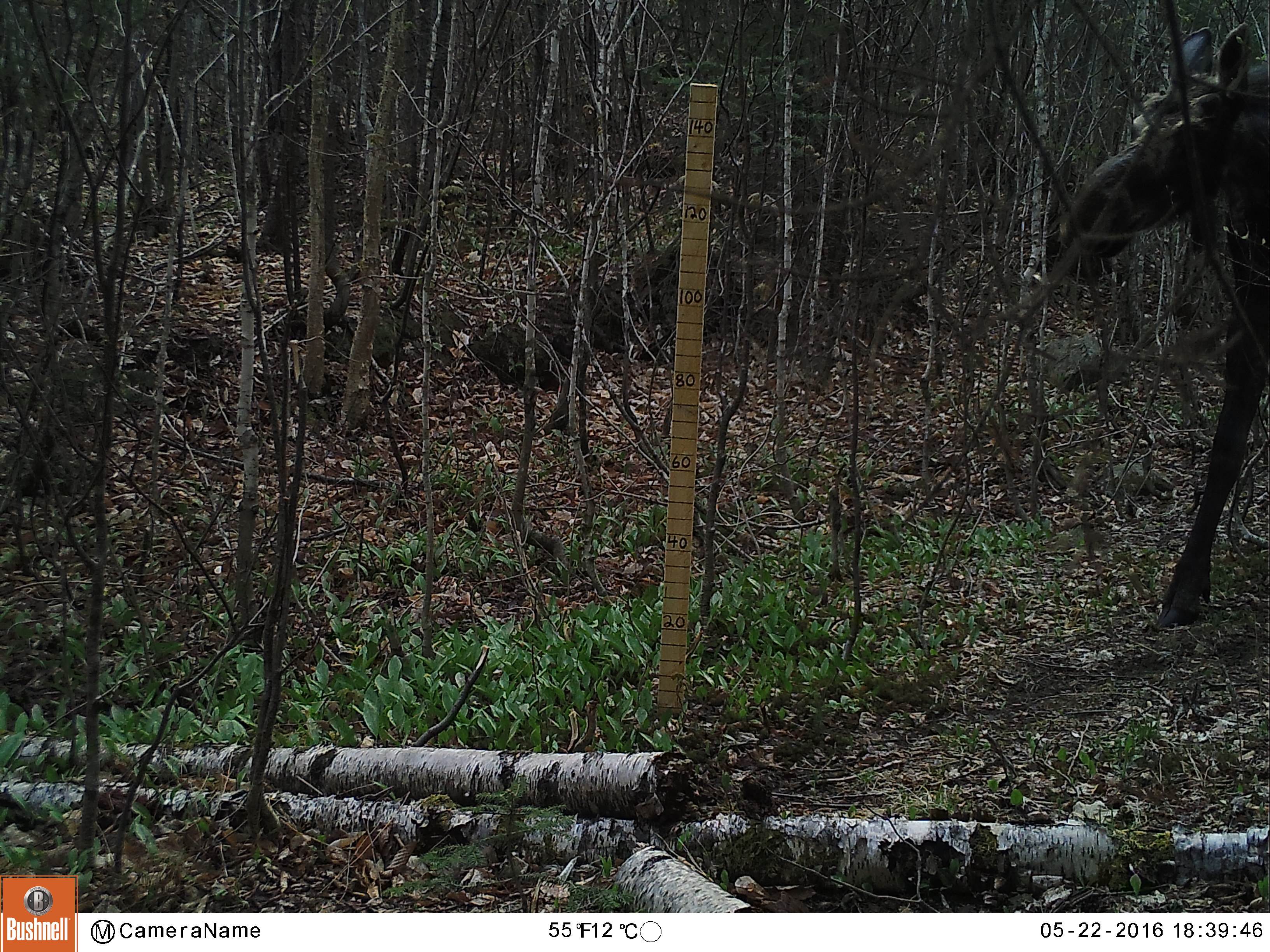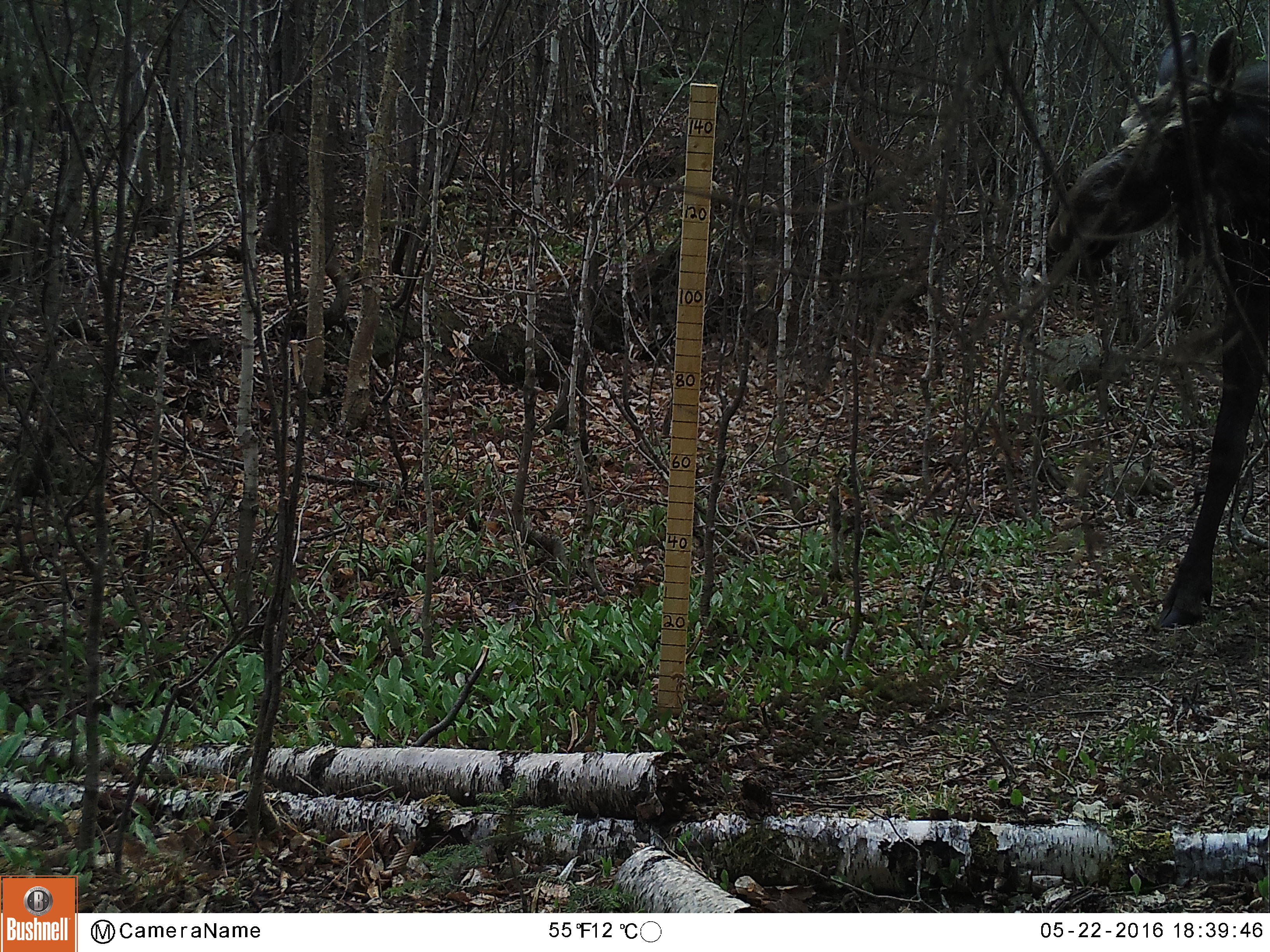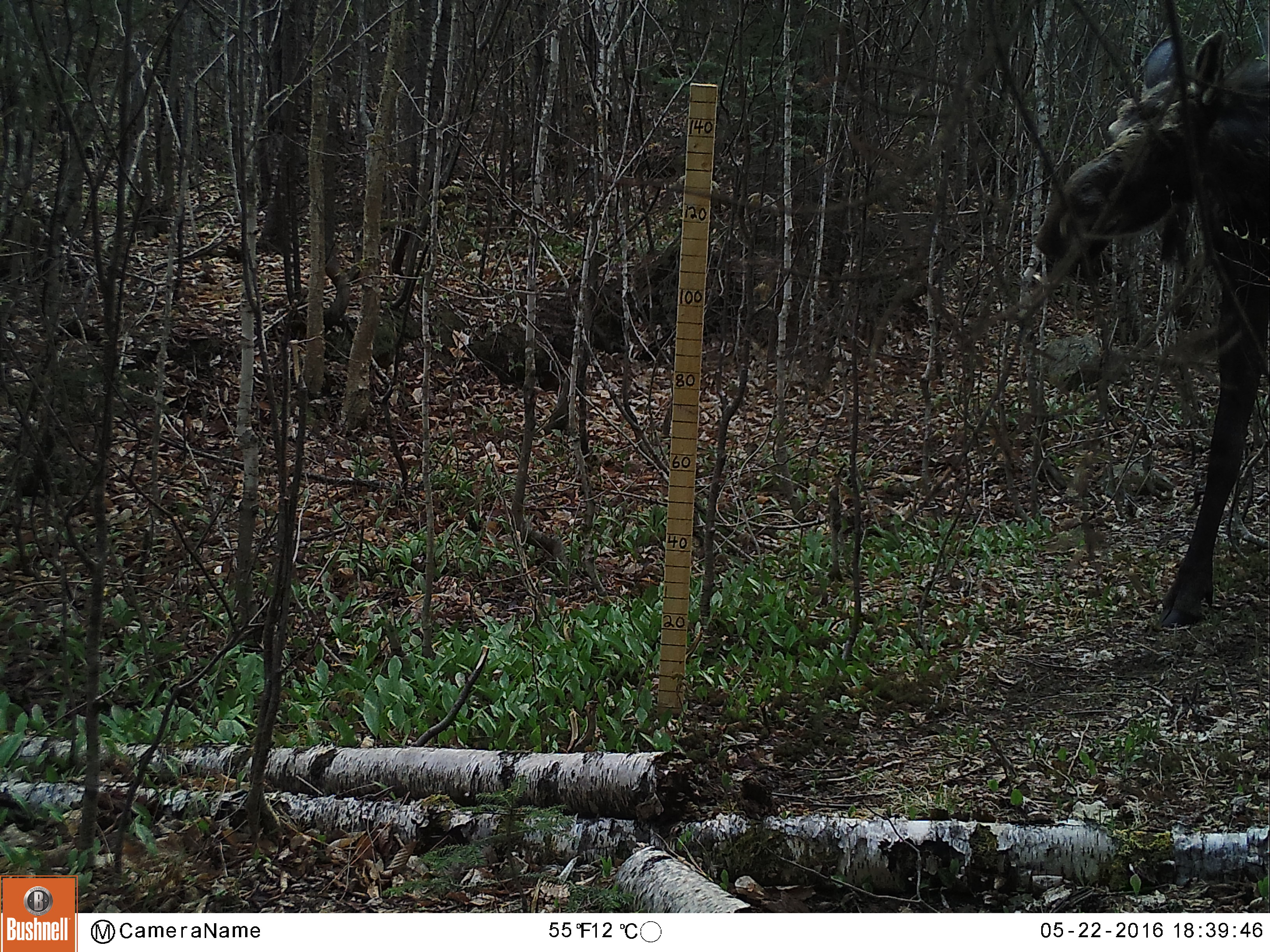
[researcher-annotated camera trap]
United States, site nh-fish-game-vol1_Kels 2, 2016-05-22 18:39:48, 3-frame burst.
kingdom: Animalia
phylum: Chordata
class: Mammalia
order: Artiodactyla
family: Cervidae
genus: Alces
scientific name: Alces alces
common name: moose